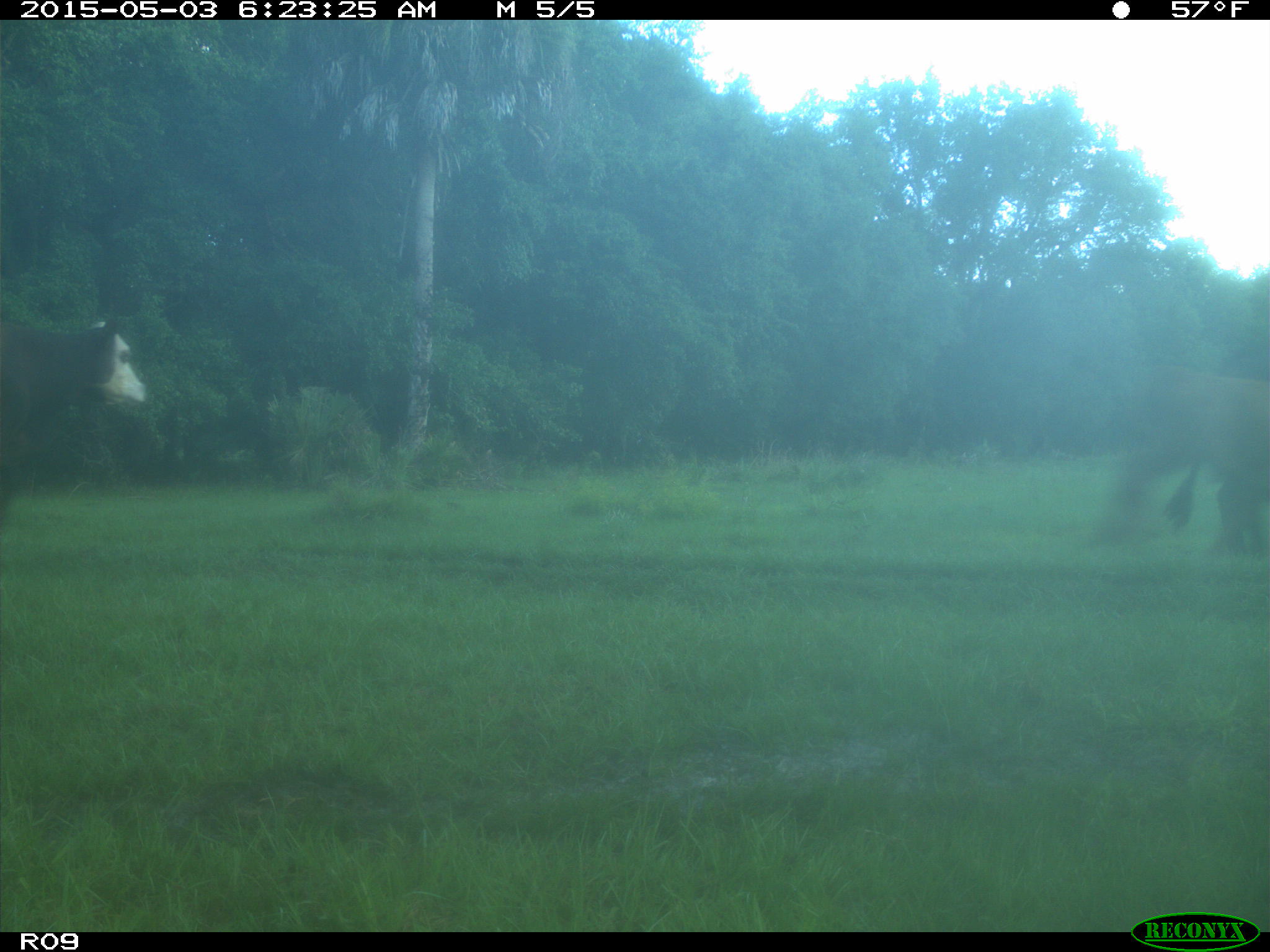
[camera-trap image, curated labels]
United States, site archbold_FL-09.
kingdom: Animalia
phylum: Chordata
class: Mammalia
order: Artiodactyla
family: Bovidae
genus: Bos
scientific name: Bos taurus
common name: domestic cow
Bos taurus (domestic cow).